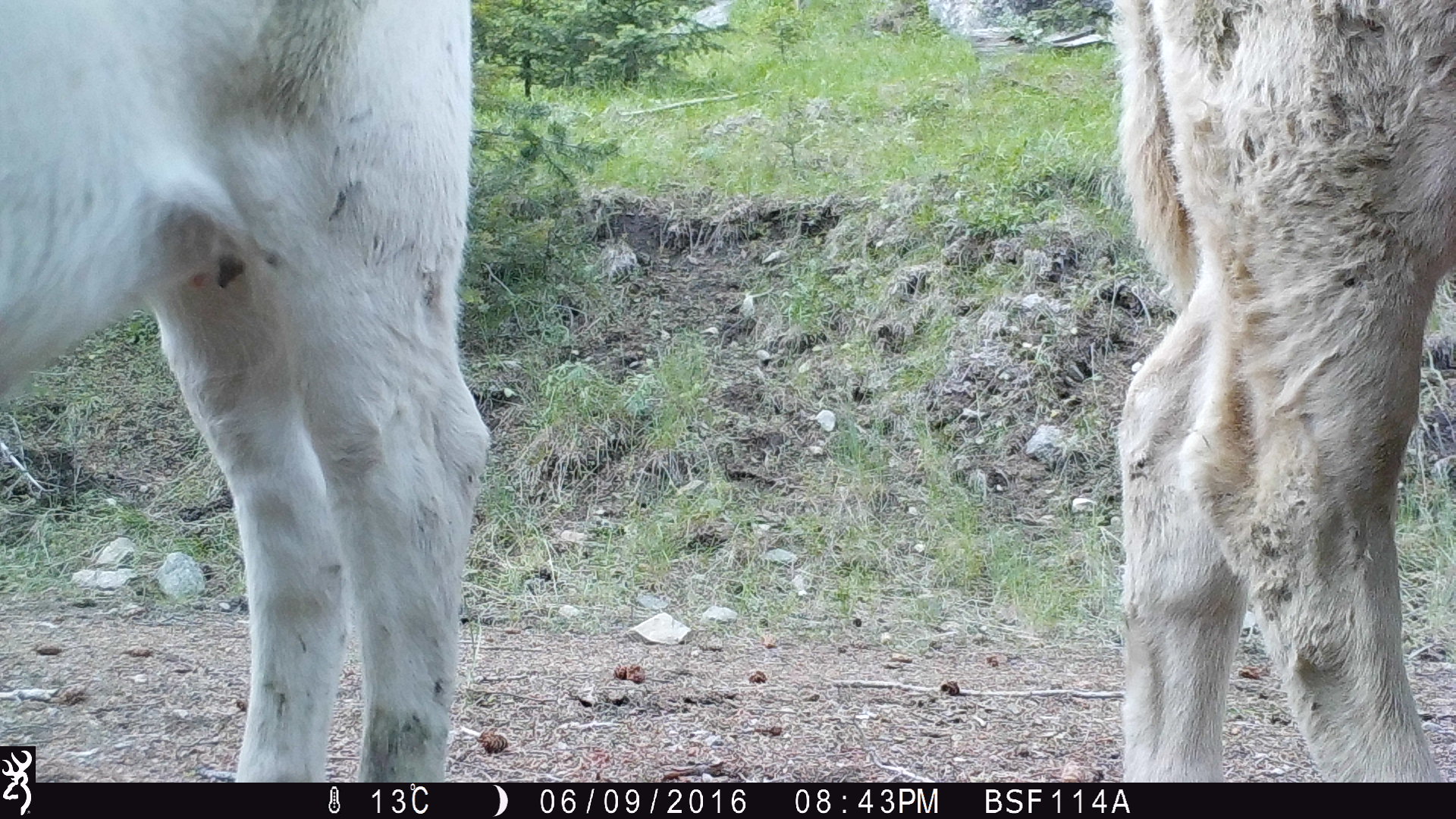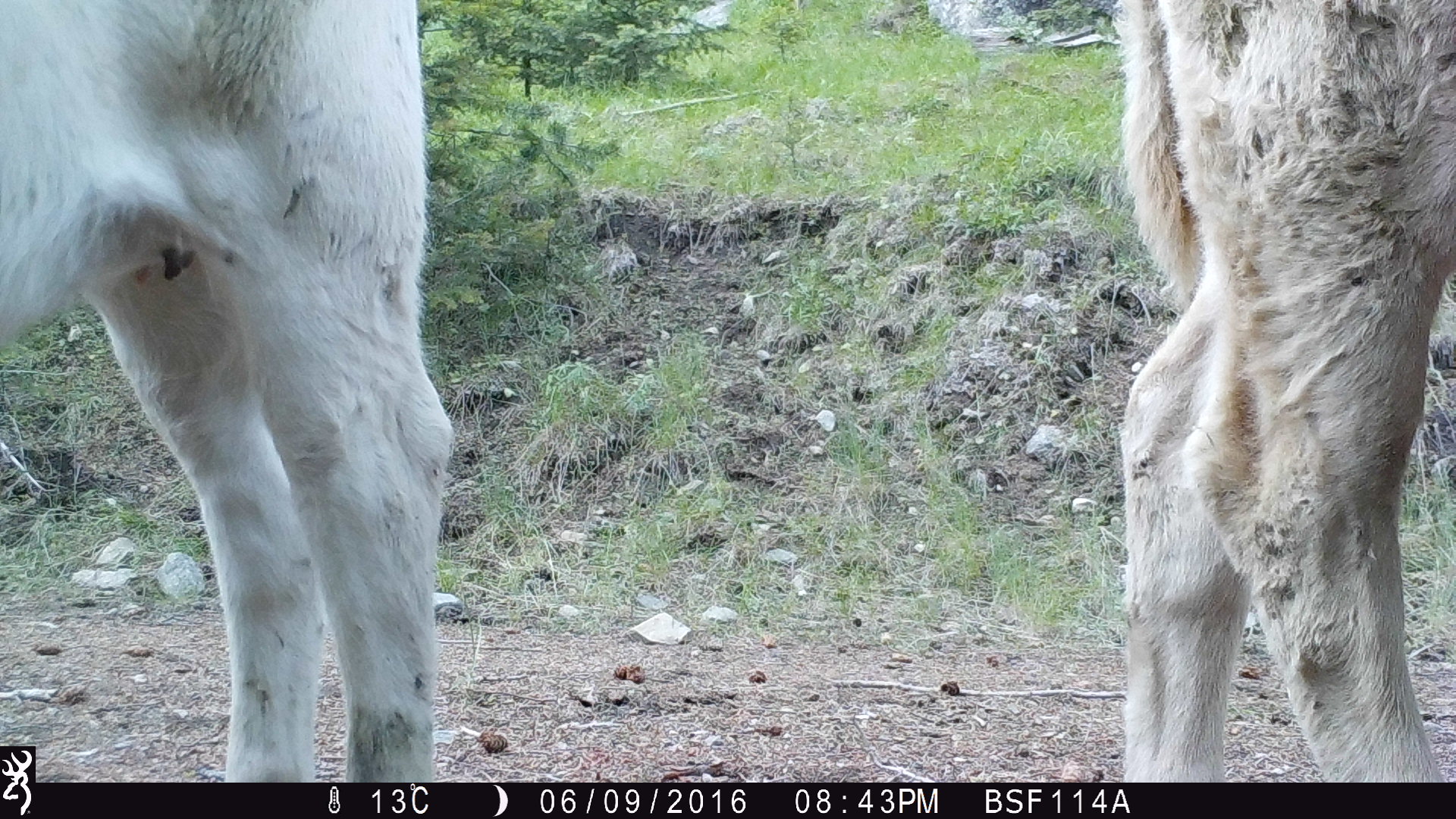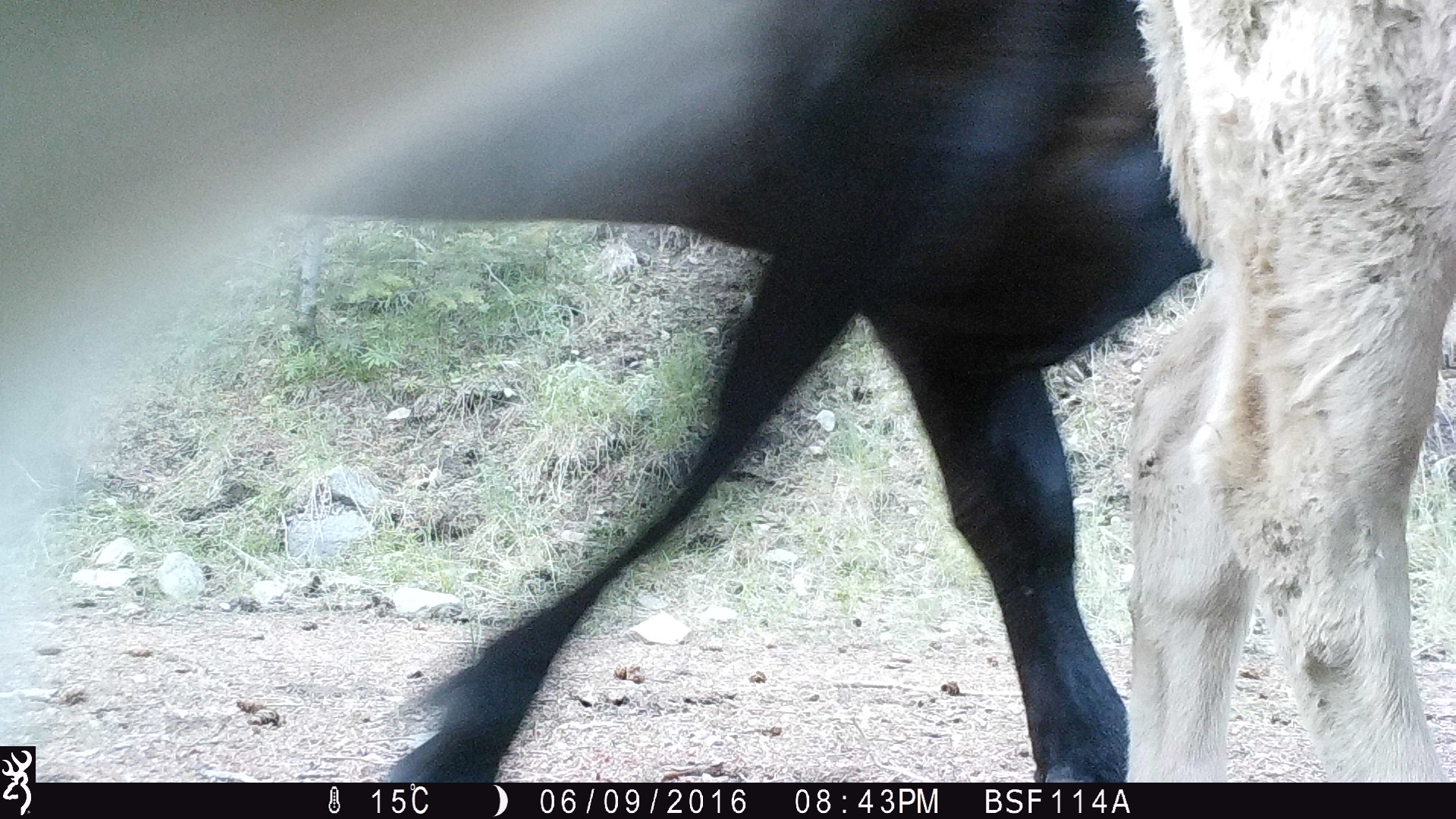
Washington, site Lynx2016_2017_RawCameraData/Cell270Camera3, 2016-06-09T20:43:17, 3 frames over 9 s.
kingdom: Animalia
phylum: Chordata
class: Mammalia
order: Artiodactyla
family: Bovidae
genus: Bos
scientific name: Bos taurus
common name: domestic cattle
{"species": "domestic cattle (Bos taurus)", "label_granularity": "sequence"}